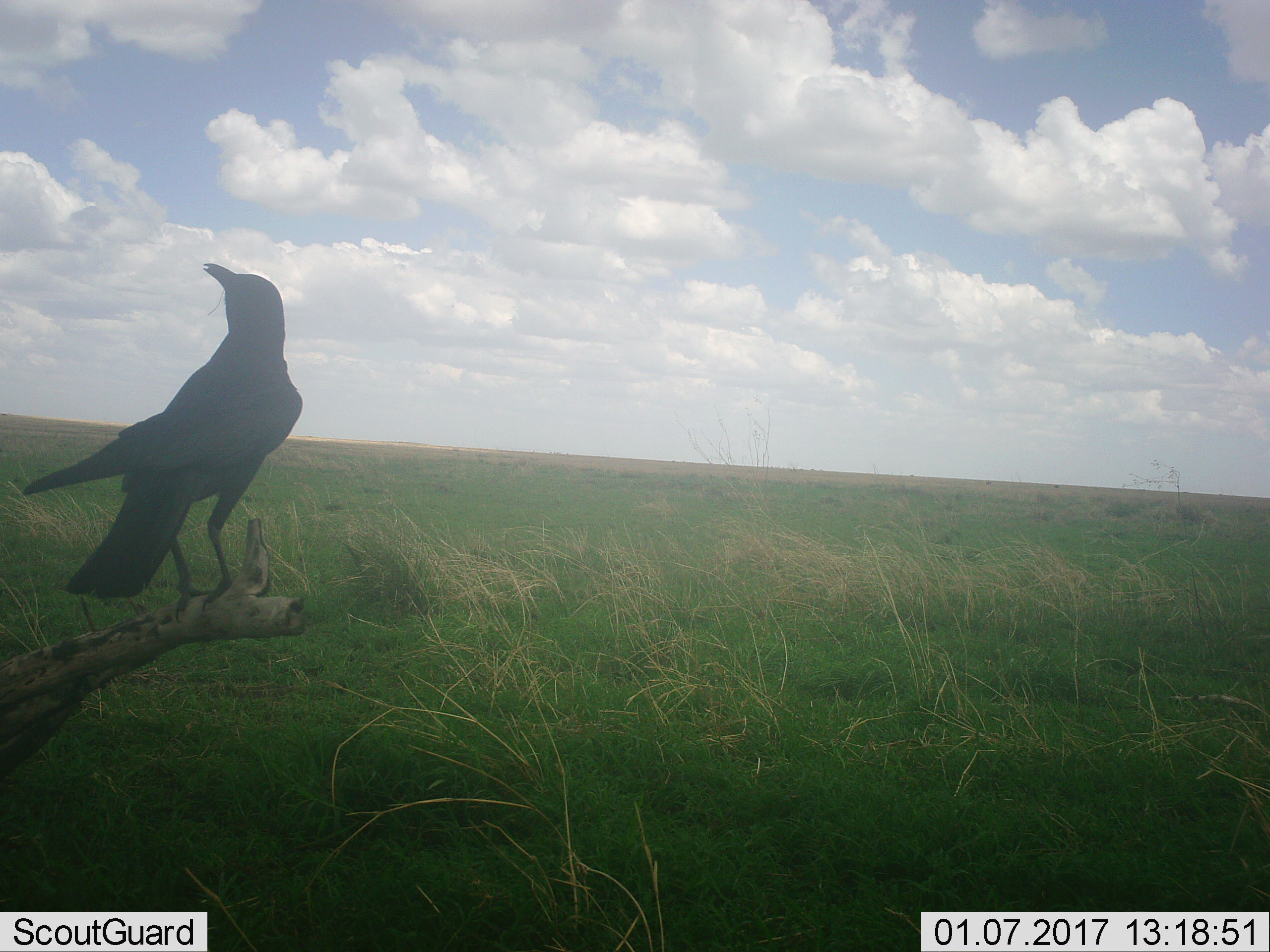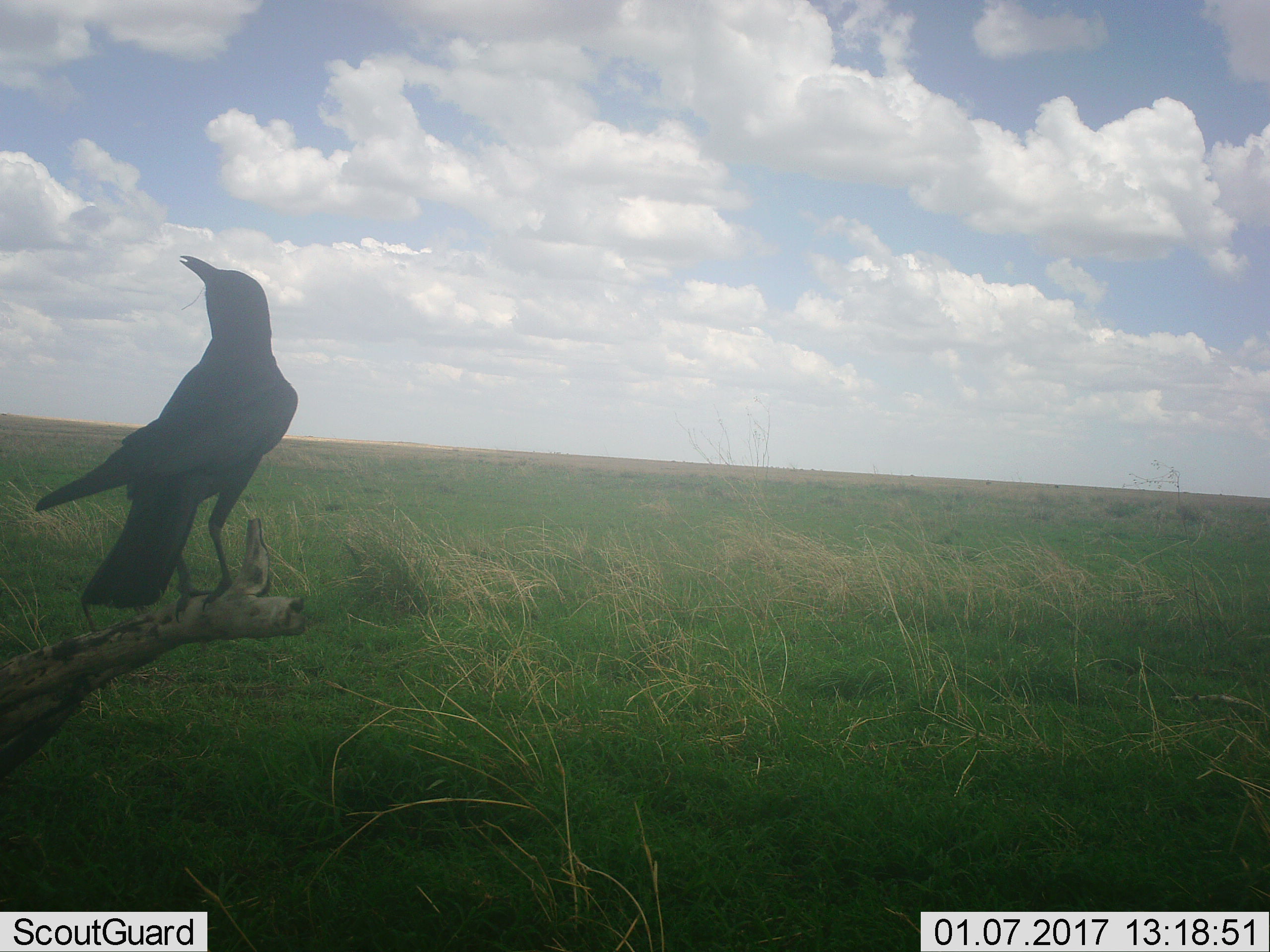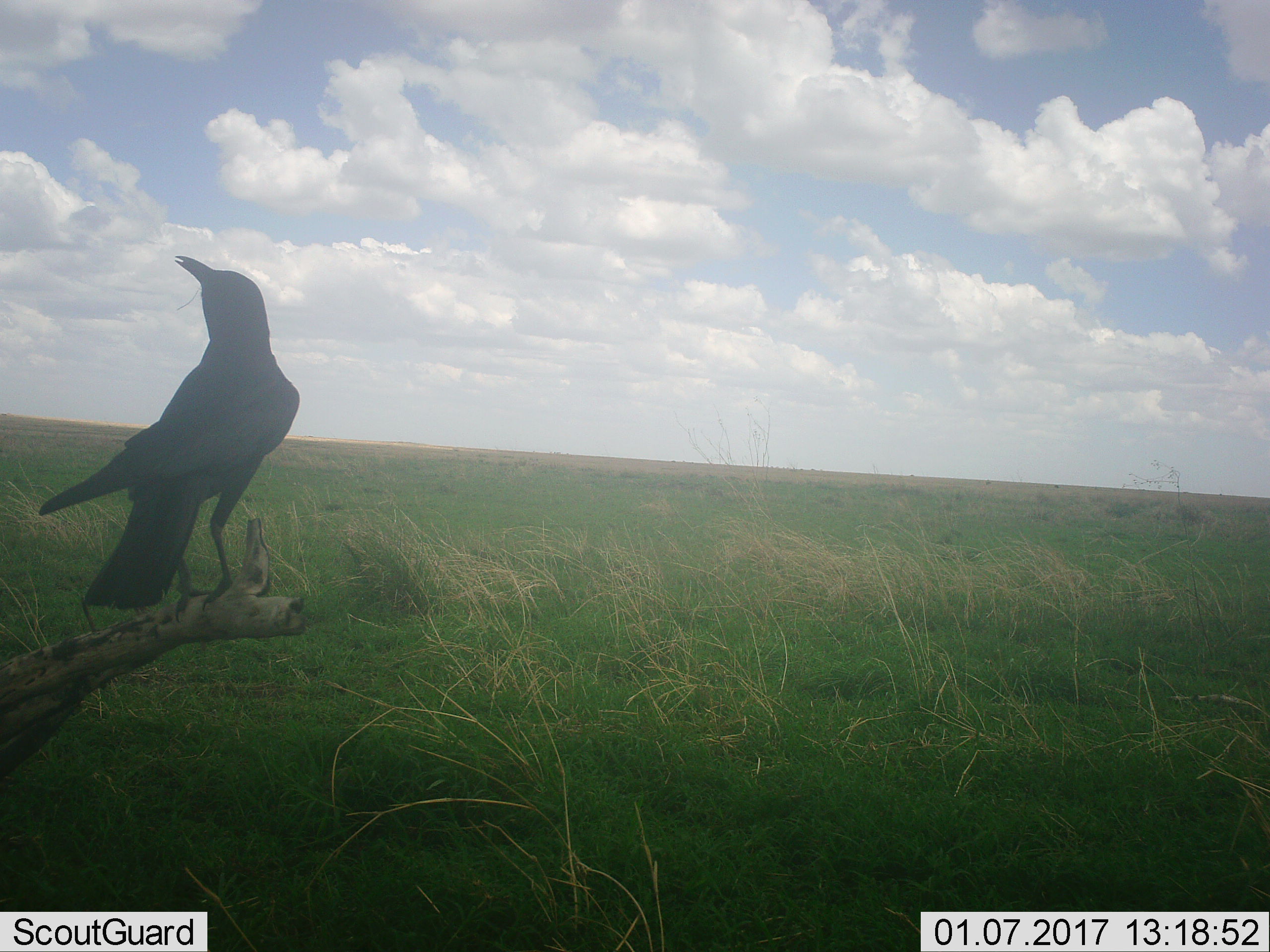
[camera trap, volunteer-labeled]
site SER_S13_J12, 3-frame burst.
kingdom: Animalia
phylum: Chordata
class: Aves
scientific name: Aves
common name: bird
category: birdother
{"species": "birdother (bird) (Aves)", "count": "1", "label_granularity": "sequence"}